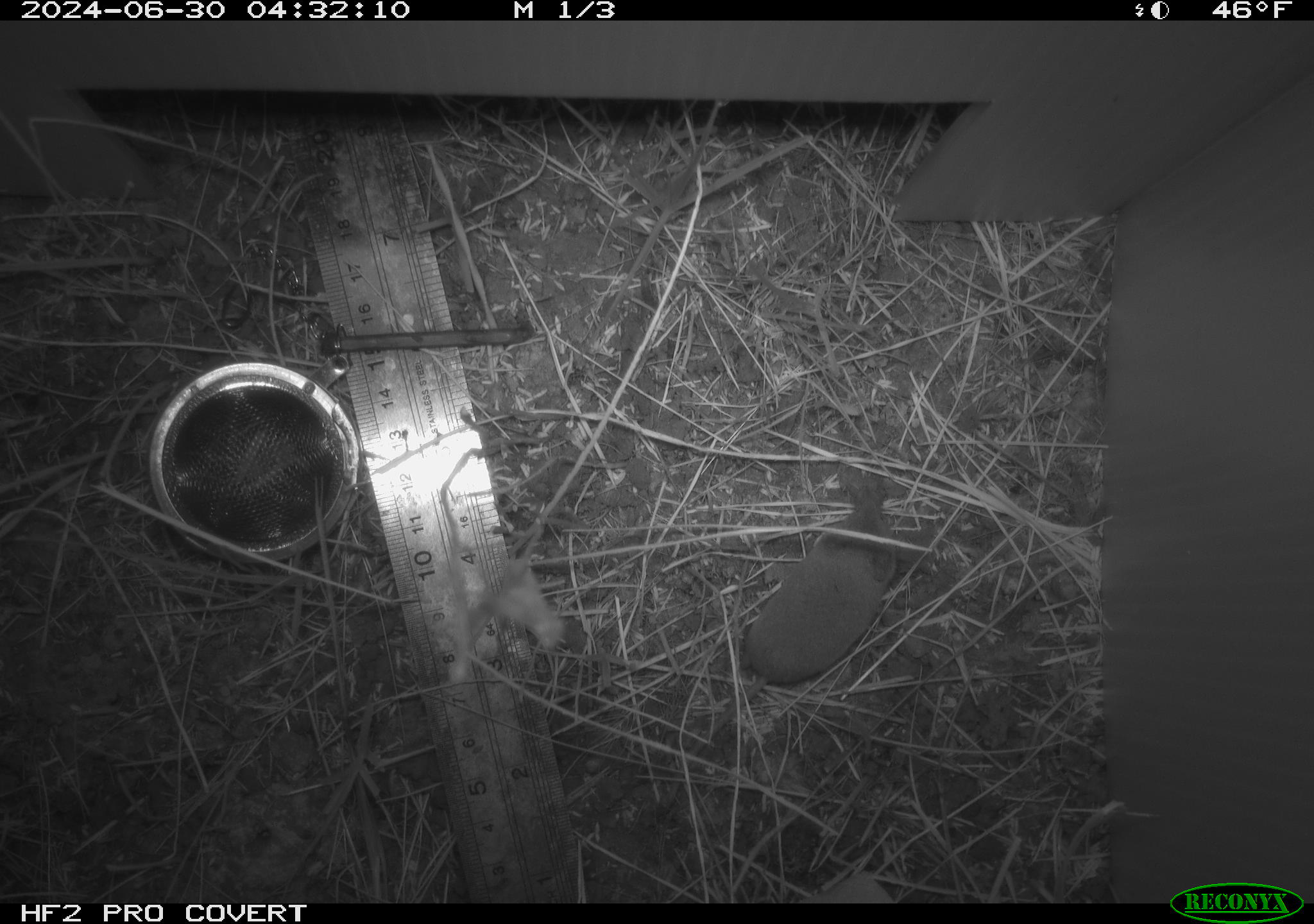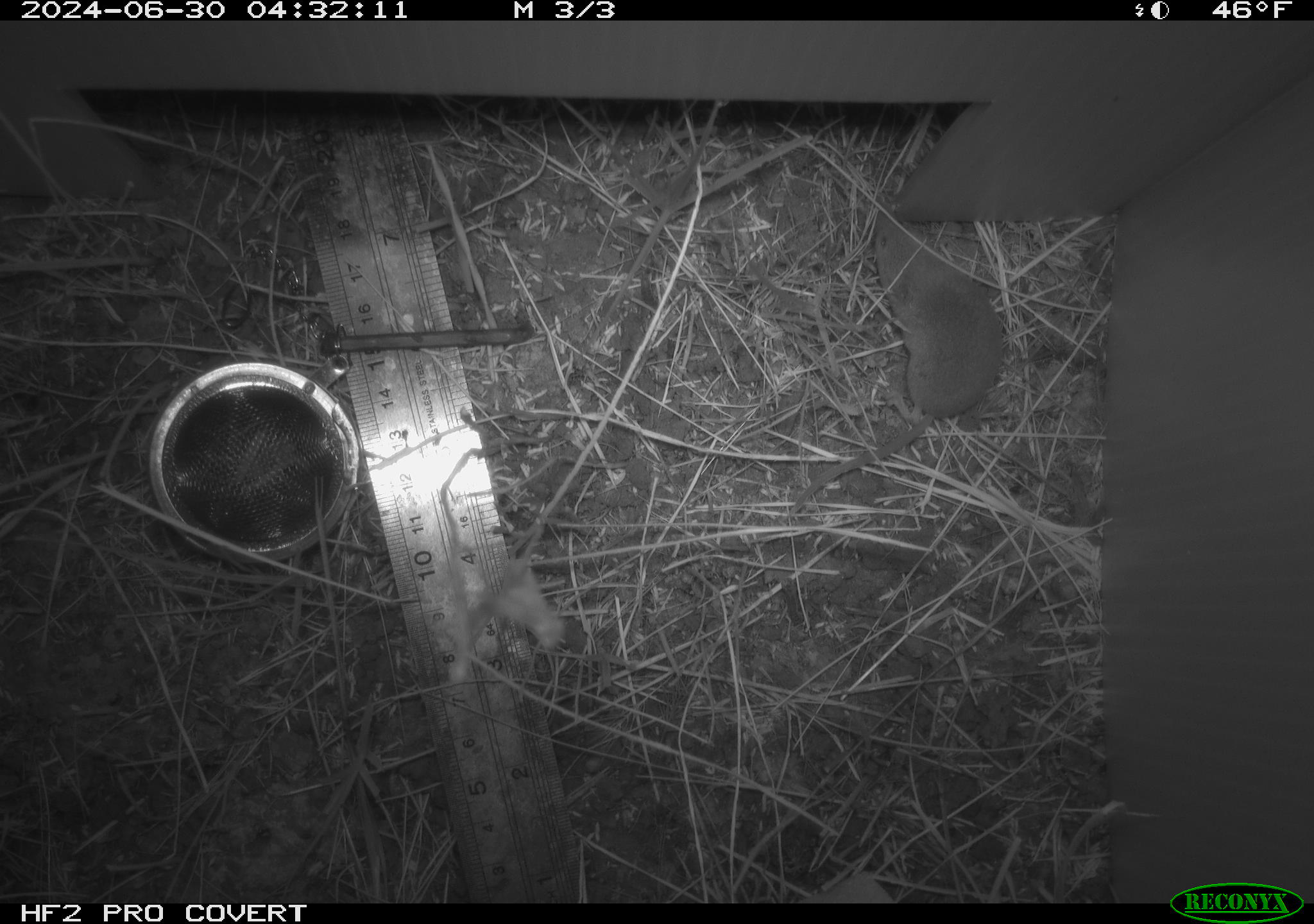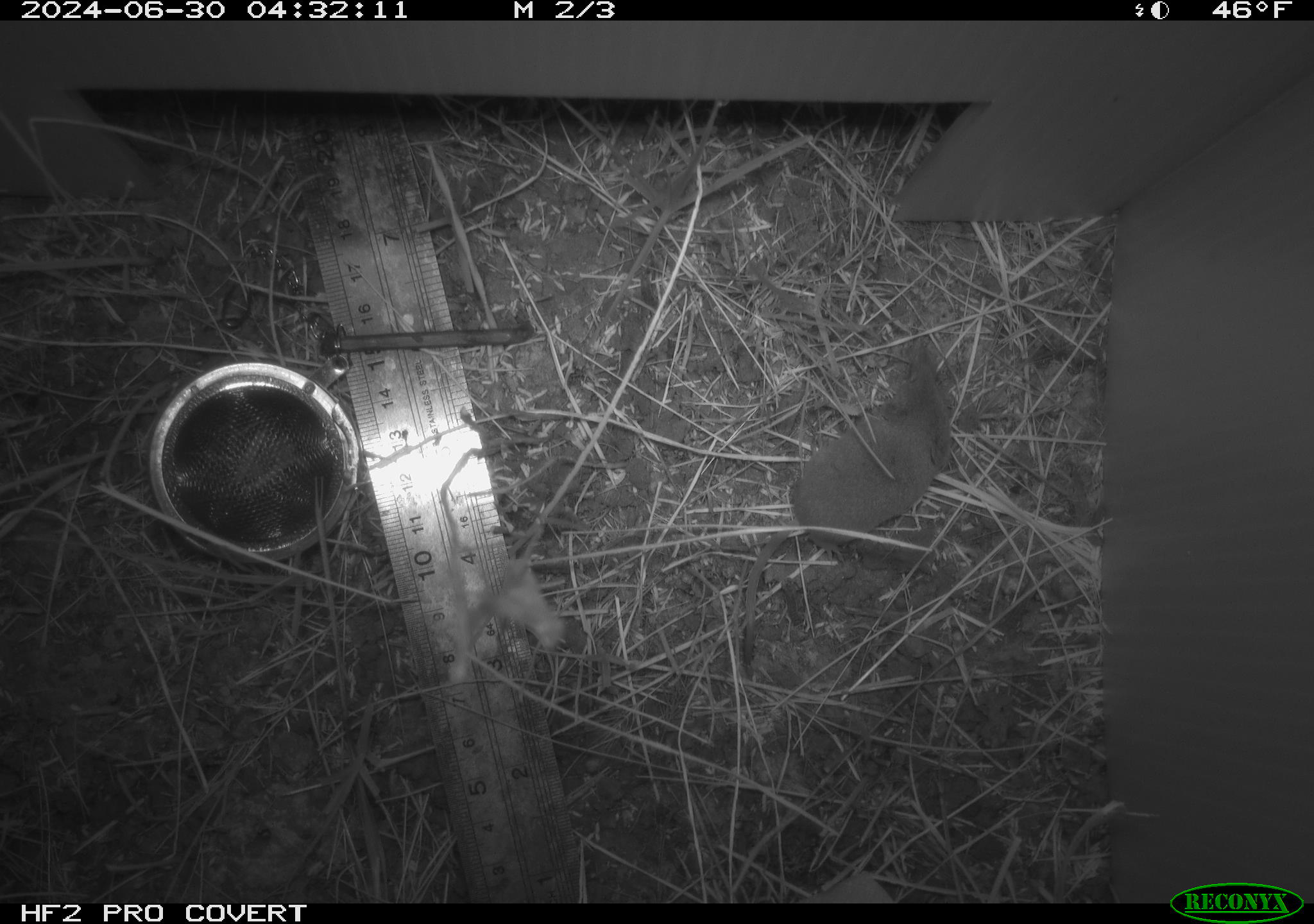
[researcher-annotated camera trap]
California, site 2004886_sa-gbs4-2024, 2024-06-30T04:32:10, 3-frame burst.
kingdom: Animalia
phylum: Chordata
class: Mammalia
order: Eulipotyphla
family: Soricidae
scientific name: Soricidae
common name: shrews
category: soricidae family